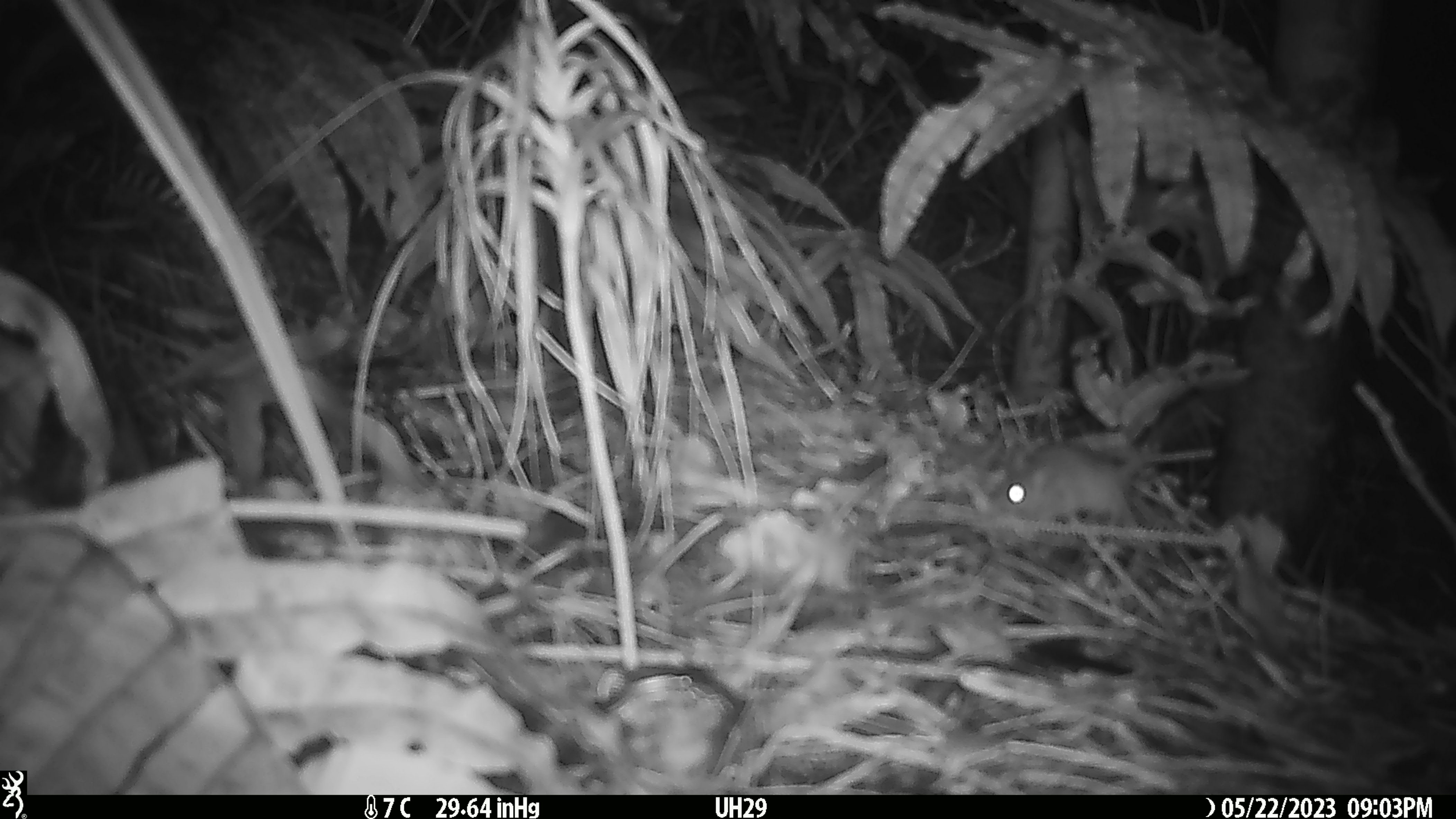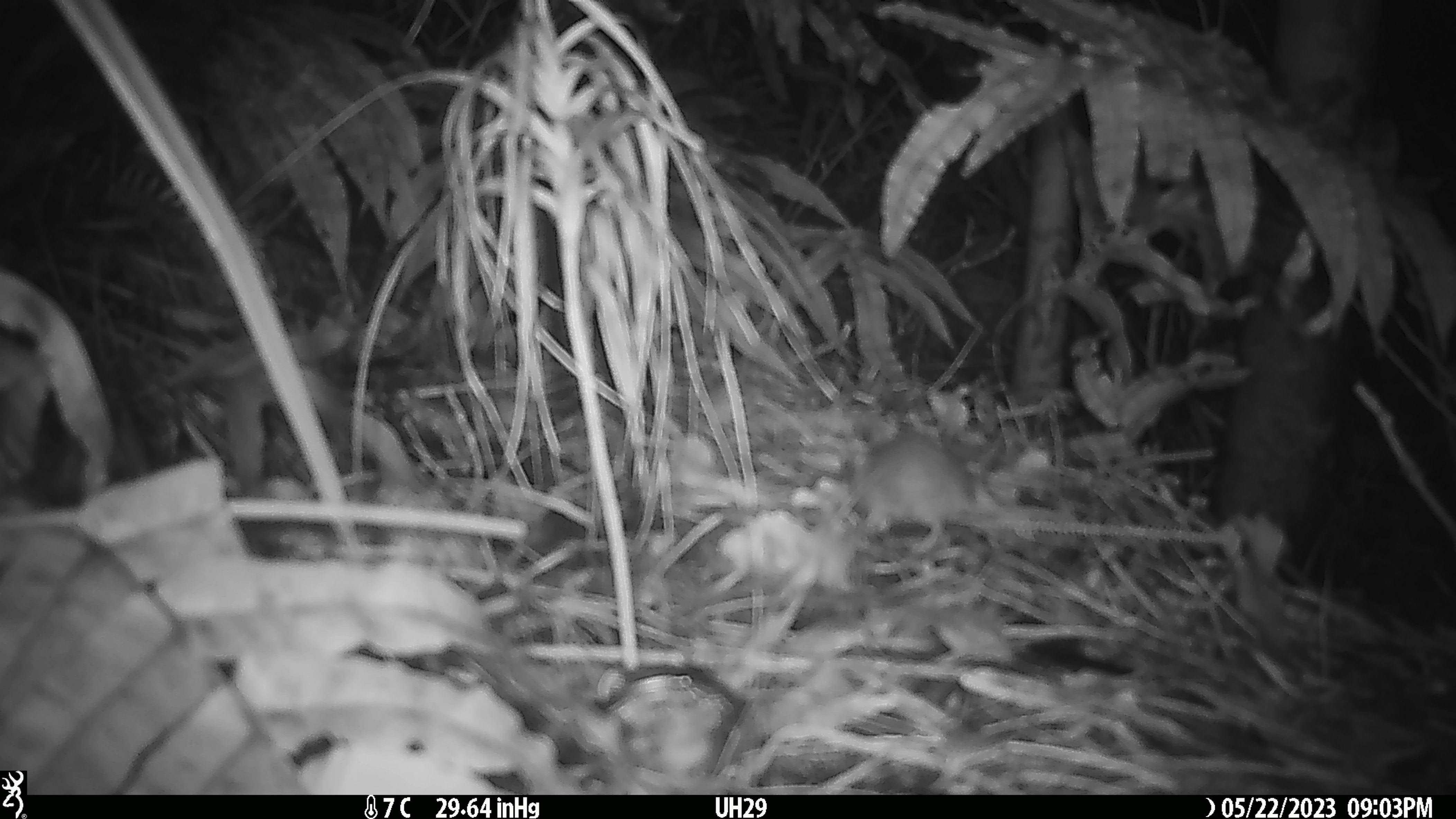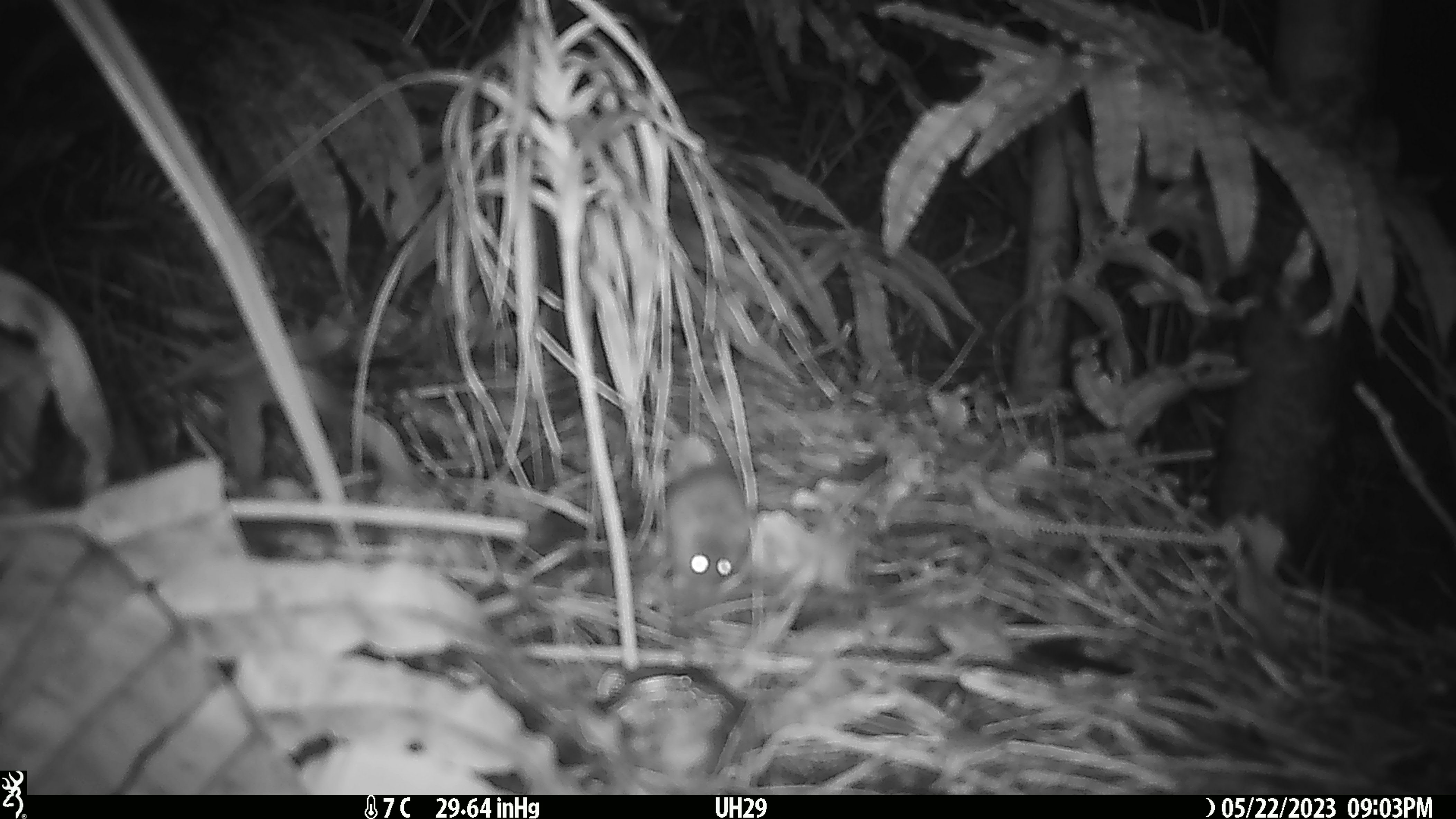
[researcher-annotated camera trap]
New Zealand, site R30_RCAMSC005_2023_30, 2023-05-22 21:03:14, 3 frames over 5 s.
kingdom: Animalia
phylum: Chordata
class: Mammalia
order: Rodentia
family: Muridae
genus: Mus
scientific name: Mus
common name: mouse